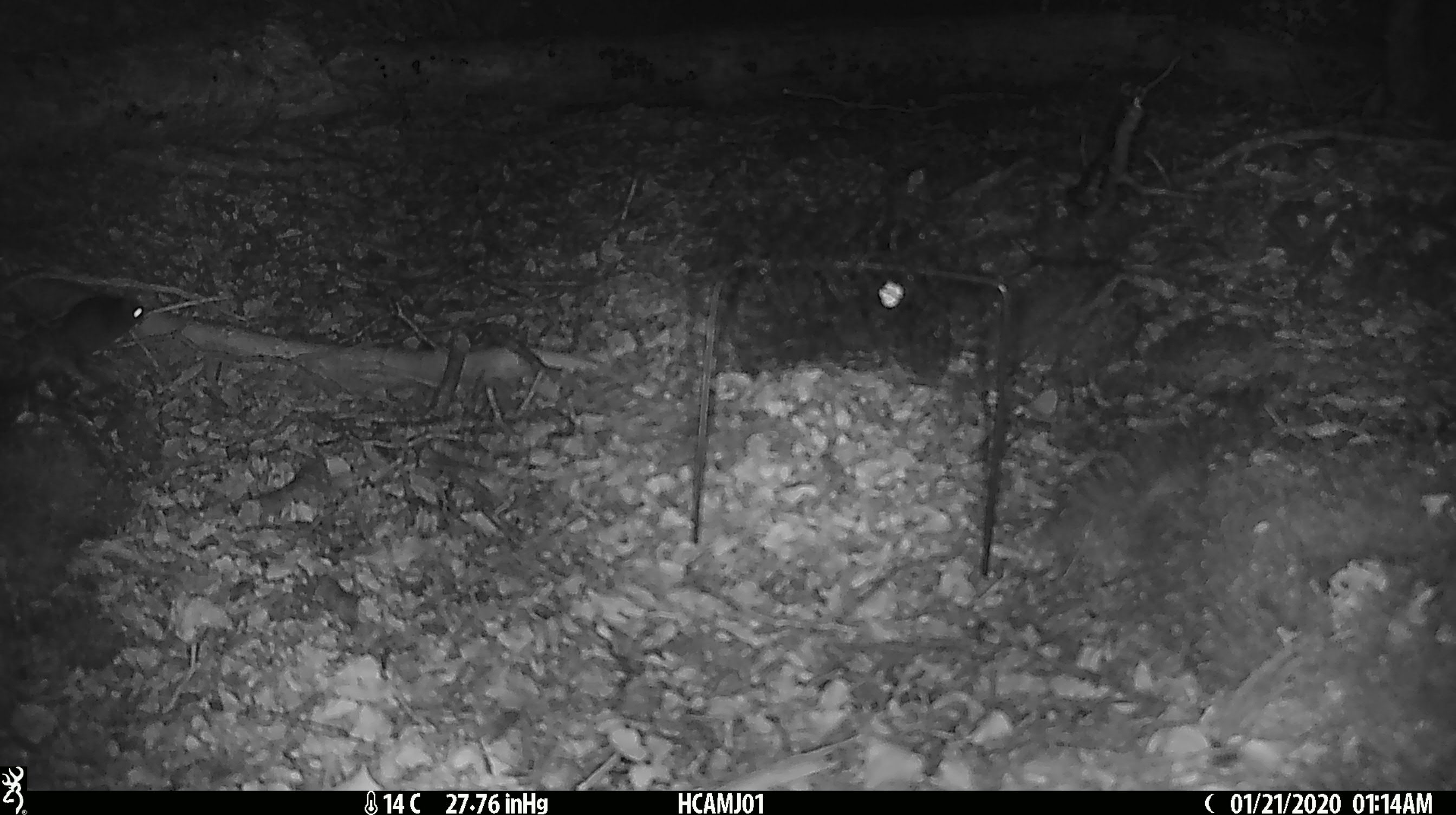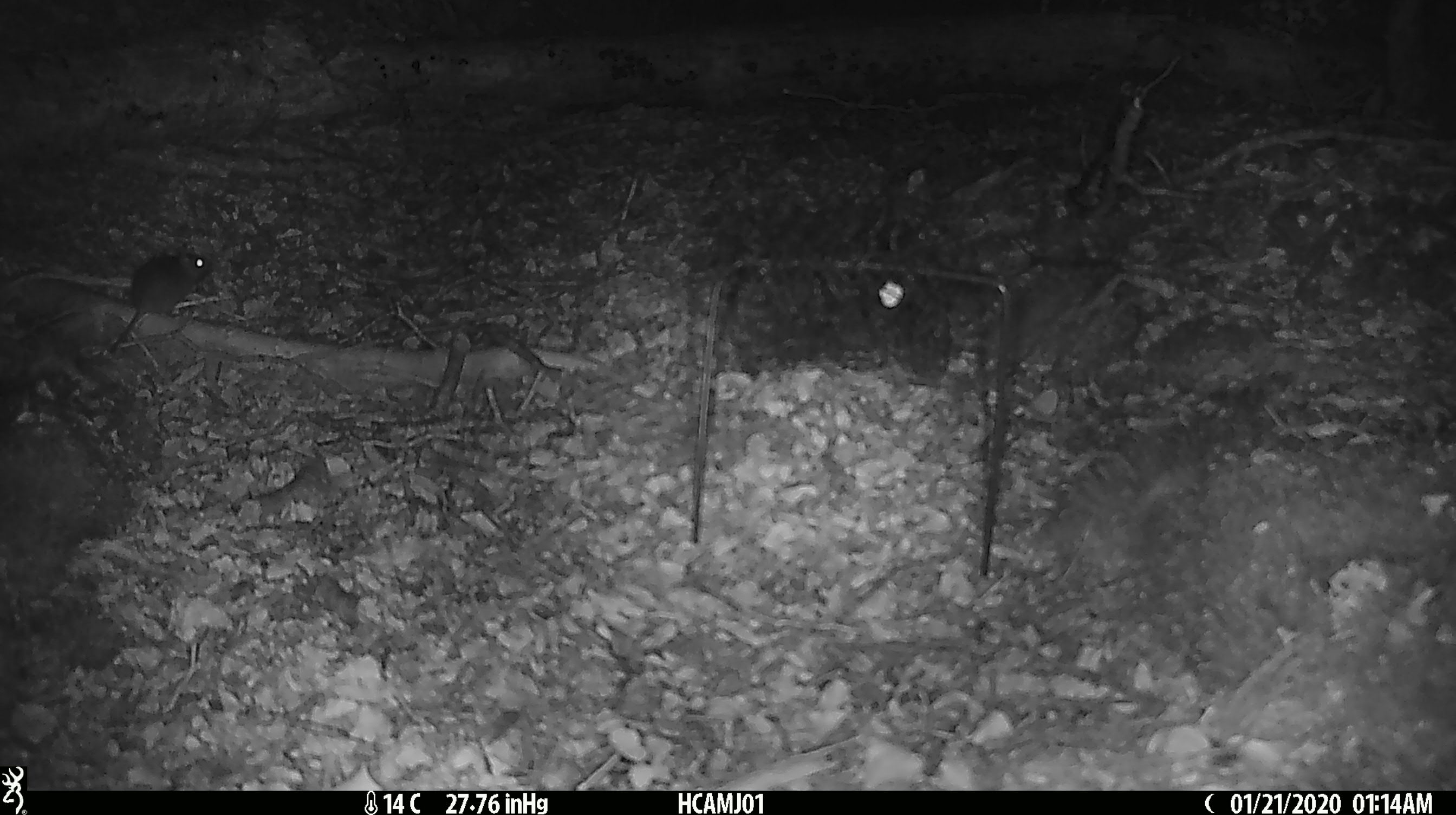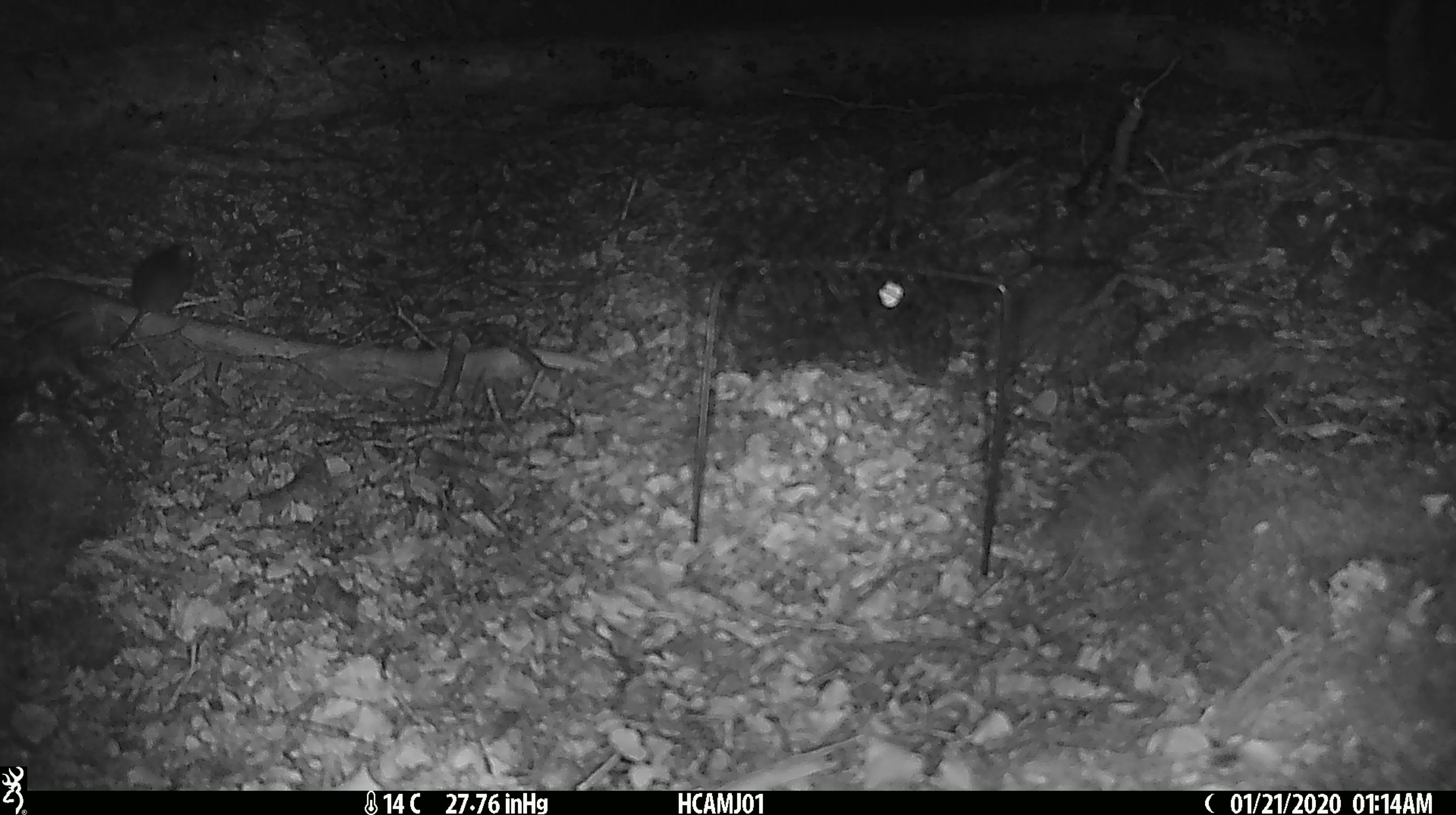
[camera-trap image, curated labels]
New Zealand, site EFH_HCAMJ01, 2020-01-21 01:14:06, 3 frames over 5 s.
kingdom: Animalia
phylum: Chordata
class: Mammalia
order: Rodentia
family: Muridae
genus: Mus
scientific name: Mus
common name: mouse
Mouse (Mus).